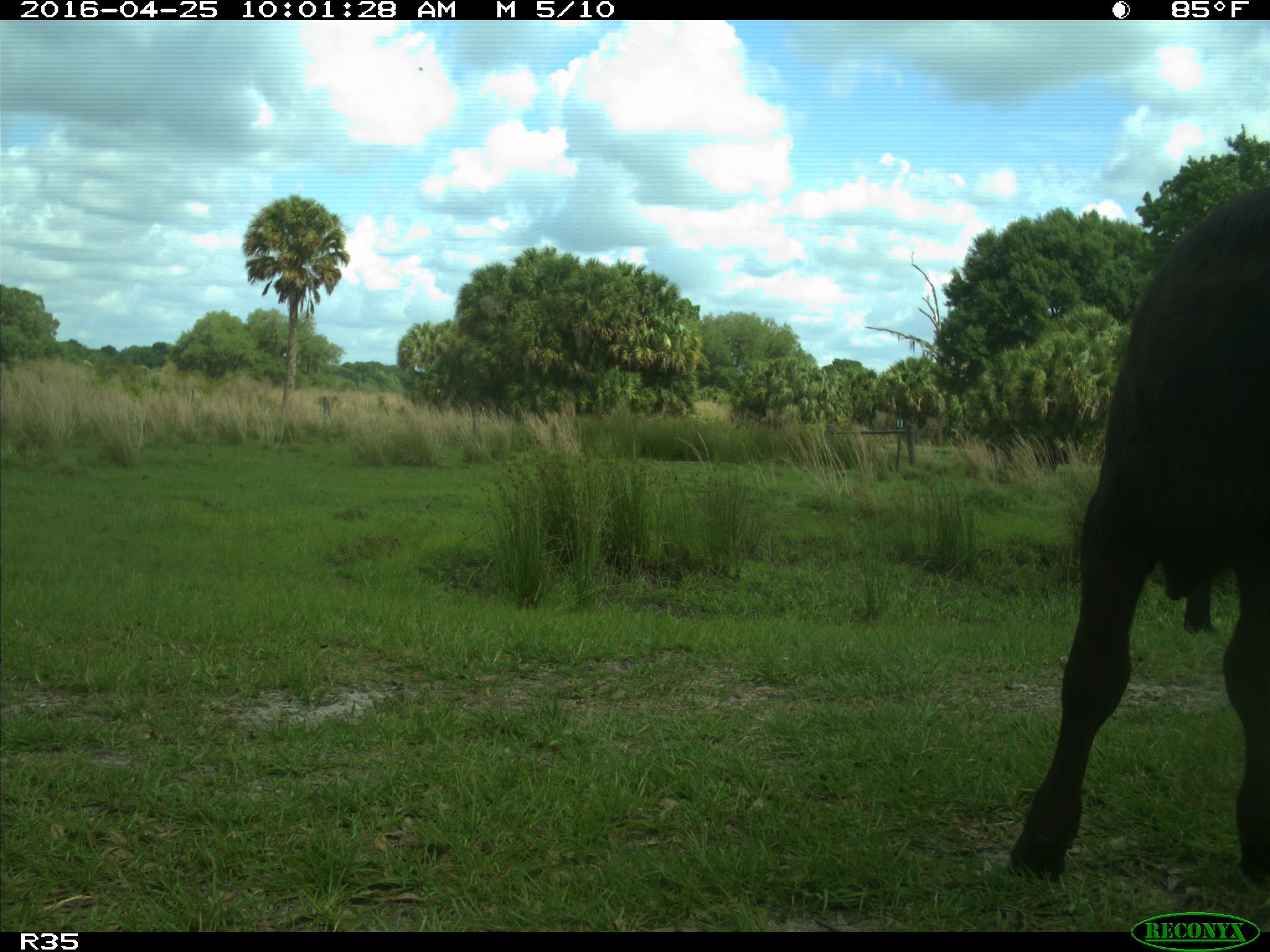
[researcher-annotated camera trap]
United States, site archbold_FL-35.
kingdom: Animalia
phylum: Chordata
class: Mammalia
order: Artiodactyla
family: Bovidae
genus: Bos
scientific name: Bos taurus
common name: domestic cow